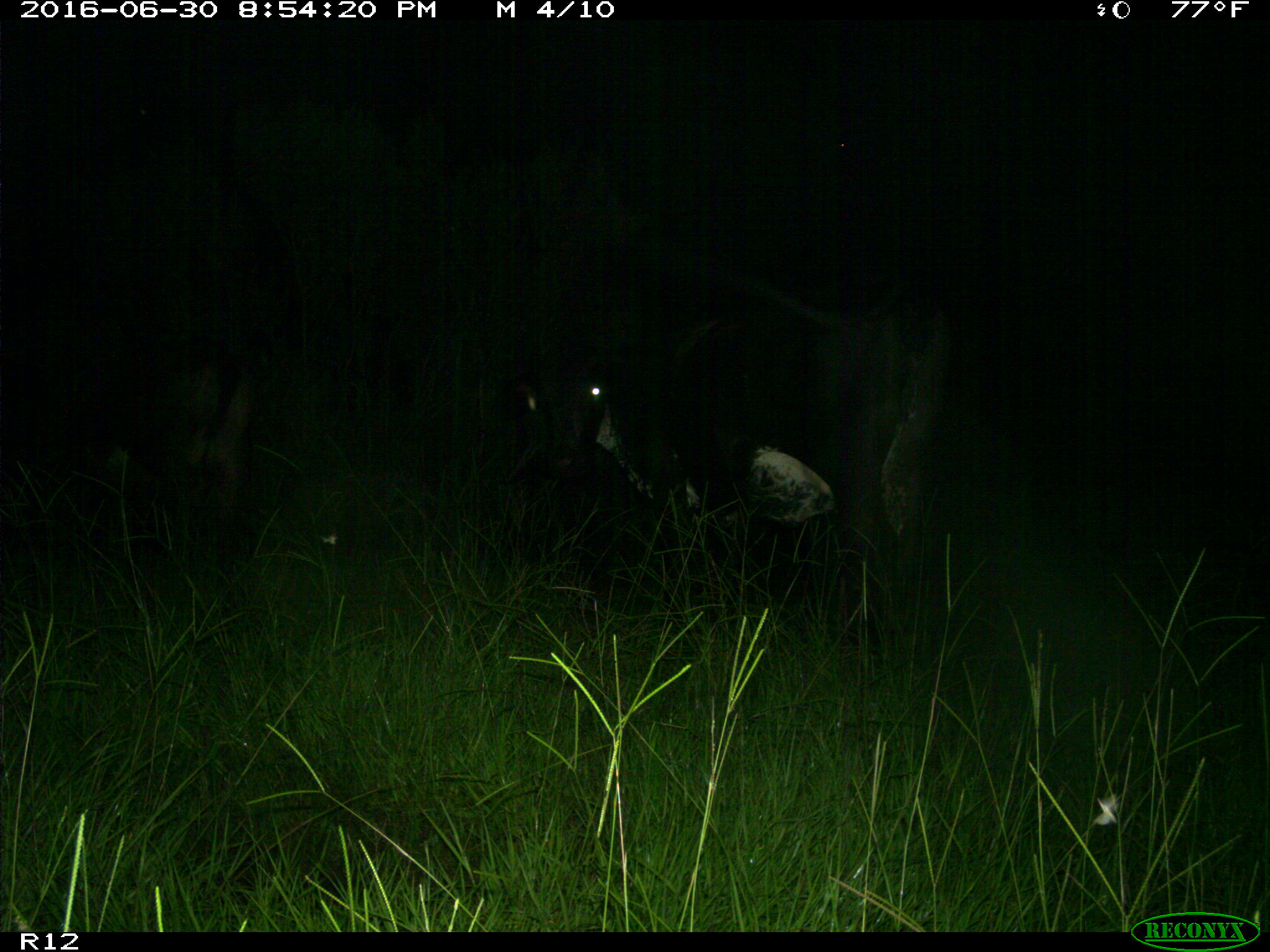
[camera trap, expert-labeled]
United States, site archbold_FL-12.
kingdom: Animalia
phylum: Chordata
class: Mammalia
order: Artiodactyla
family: Bovidae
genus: Bos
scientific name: Bos taurus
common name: domestic cow